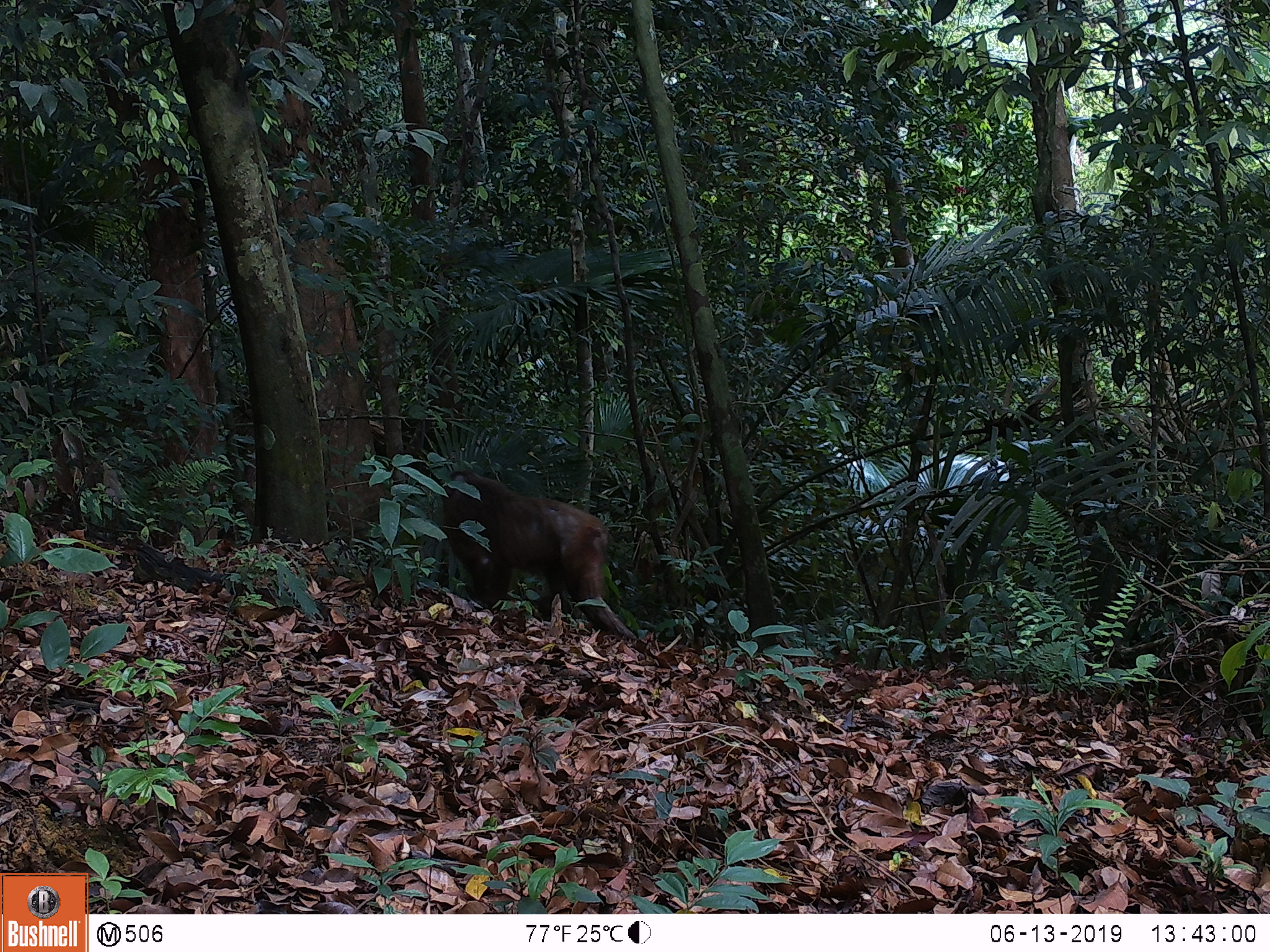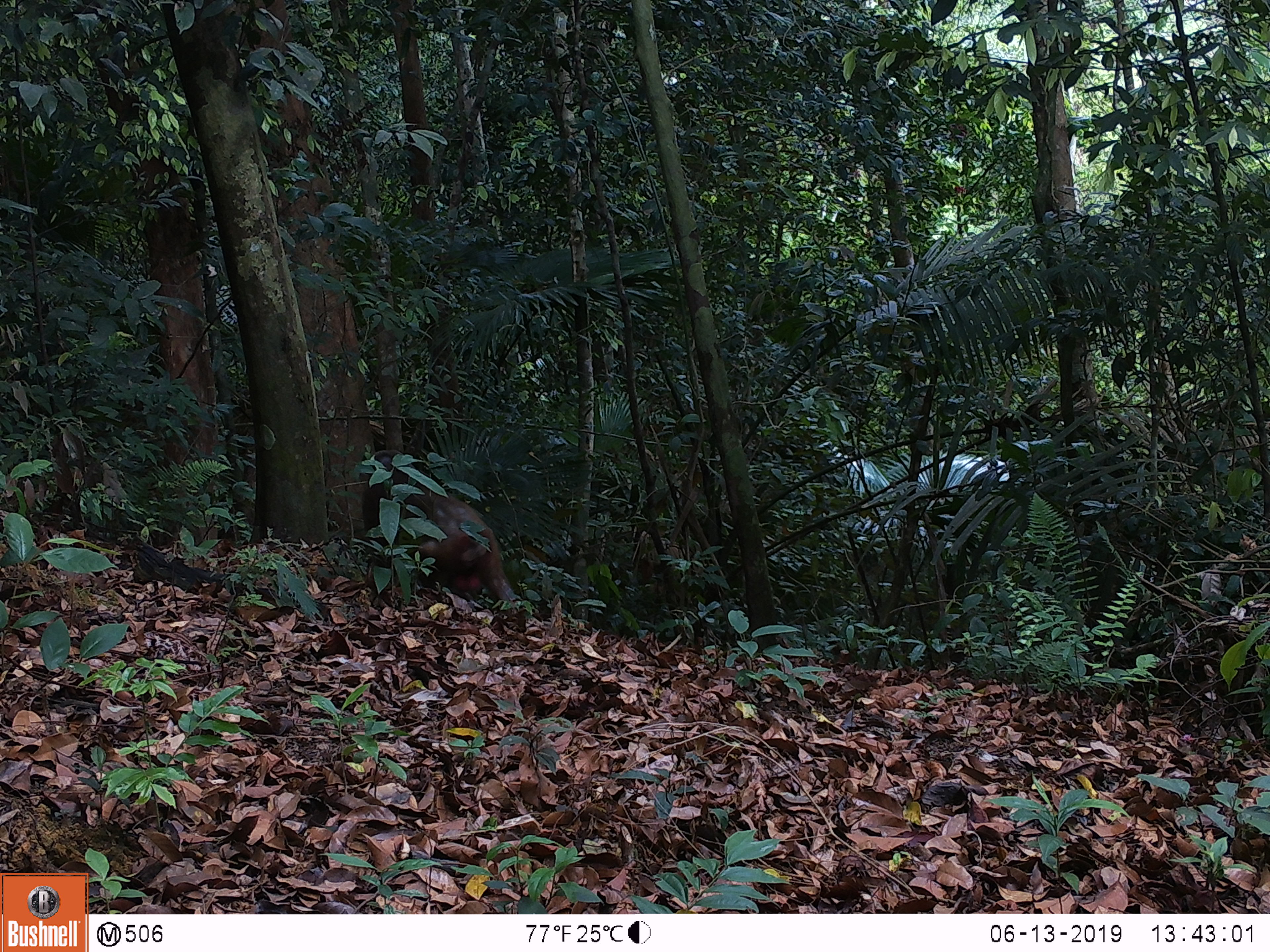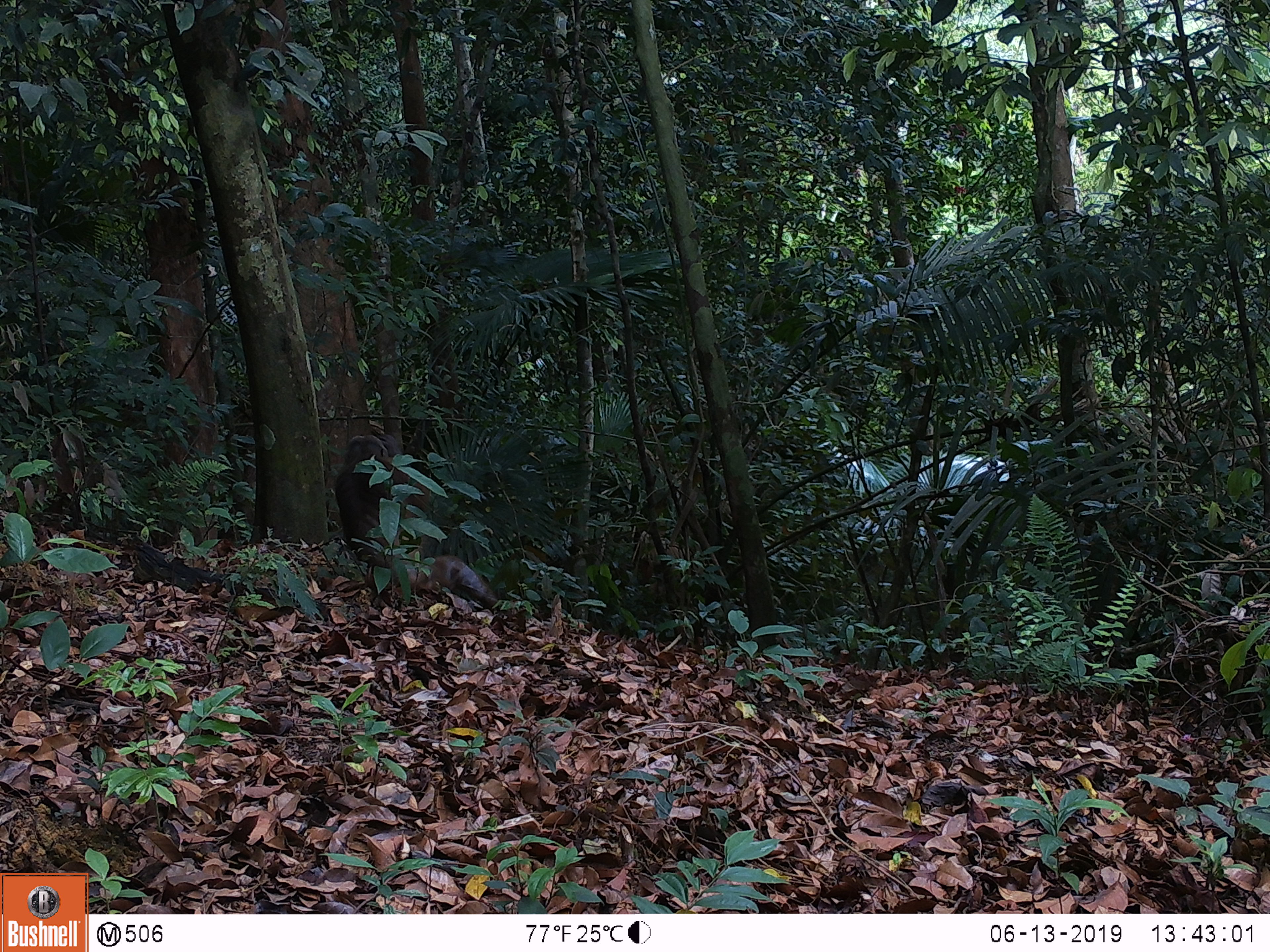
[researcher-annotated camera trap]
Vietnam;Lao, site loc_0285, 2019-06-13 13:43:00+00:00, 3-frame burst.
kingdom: Animalia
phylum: Chordata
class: Mammalia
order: Primates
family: Cercopithecidae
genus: Macaca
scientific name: Macaca arctoides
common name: stump-tailed macaque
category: stump tailed macaque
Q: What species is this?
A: Stump tailed macaque (stump-tailed macaque) (Macaca arctoides).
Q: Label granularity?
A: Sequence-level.